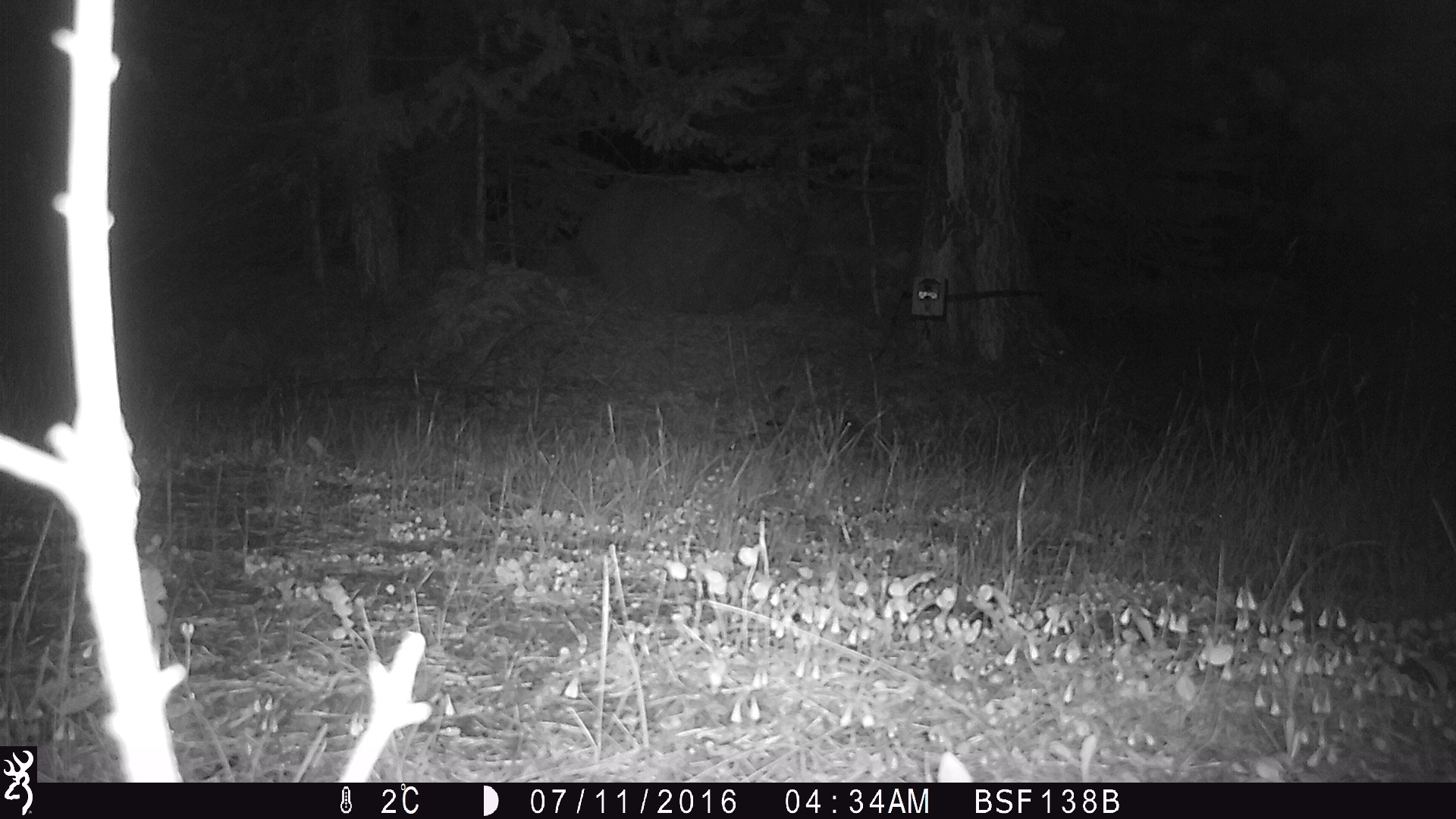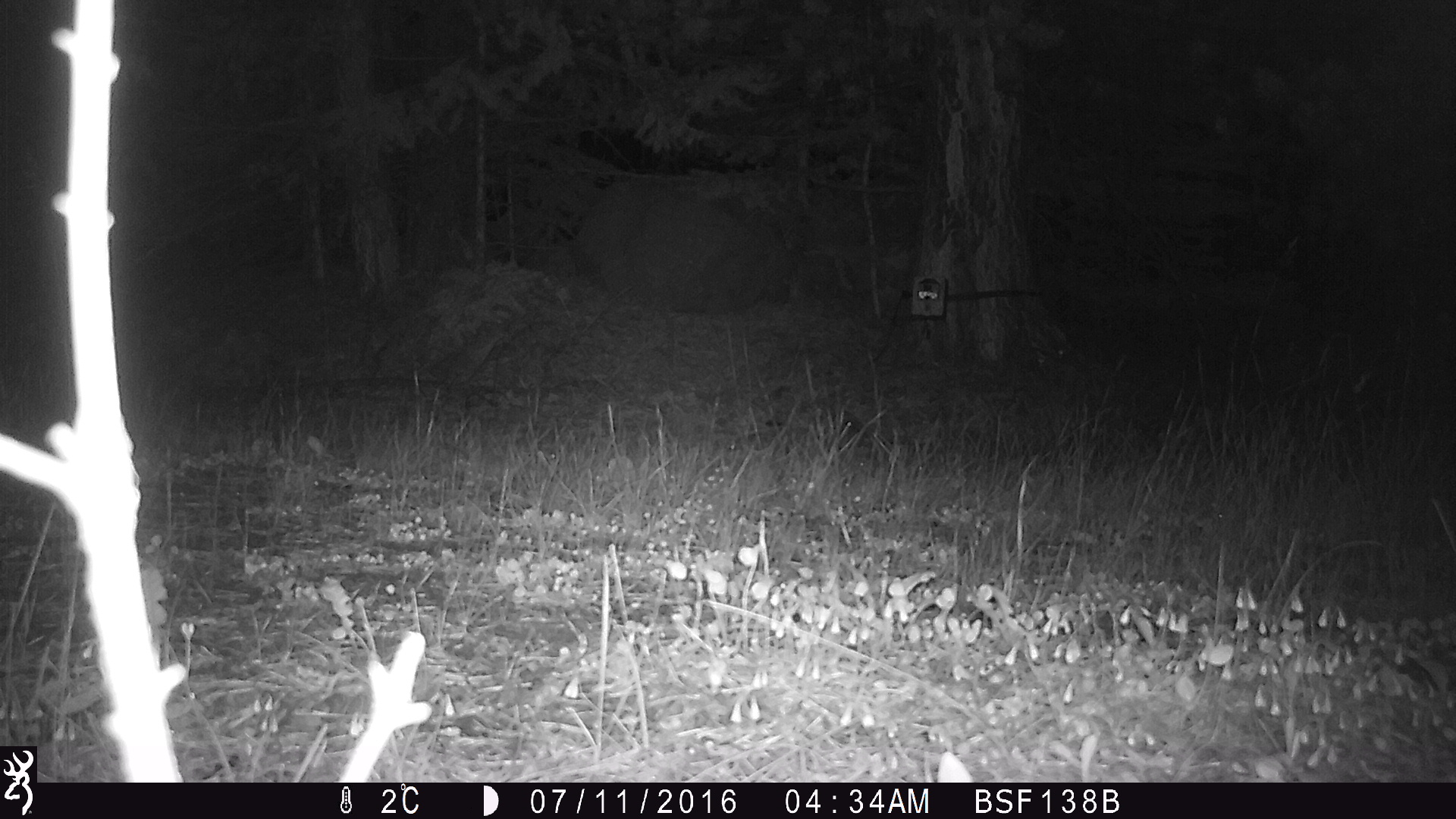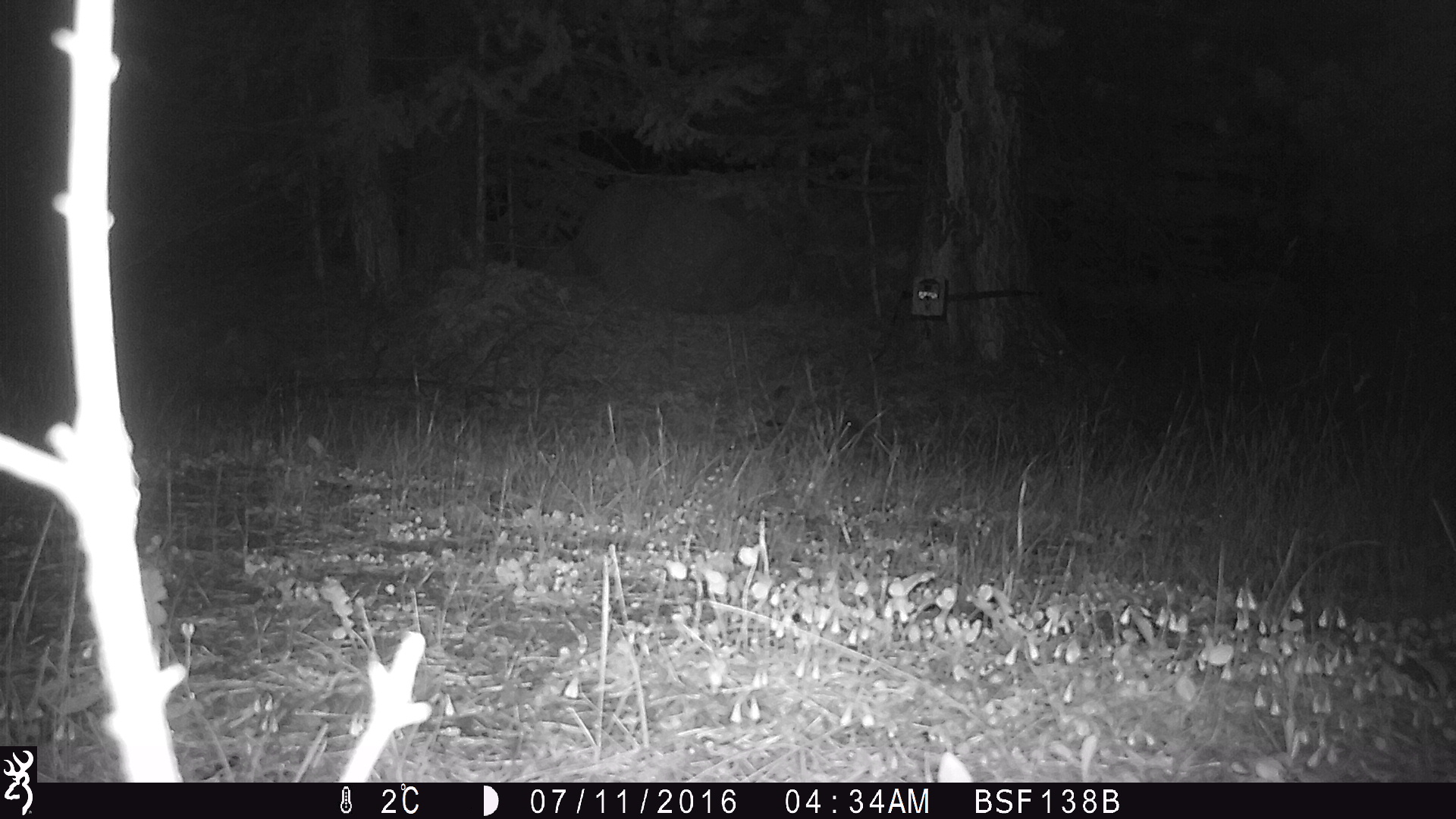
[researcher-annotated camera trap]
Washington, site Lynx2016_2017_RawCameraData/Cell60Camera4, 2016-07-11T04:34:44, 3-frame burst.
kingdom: Animalia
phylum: Chordata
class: Mammalia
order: Lagomorpha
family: Leporidae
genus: Lepus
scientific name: Lepus americanus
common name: snowshoe hare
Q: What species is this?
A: Lepus americanus (snowshoe hare).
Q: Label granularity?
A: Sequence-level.